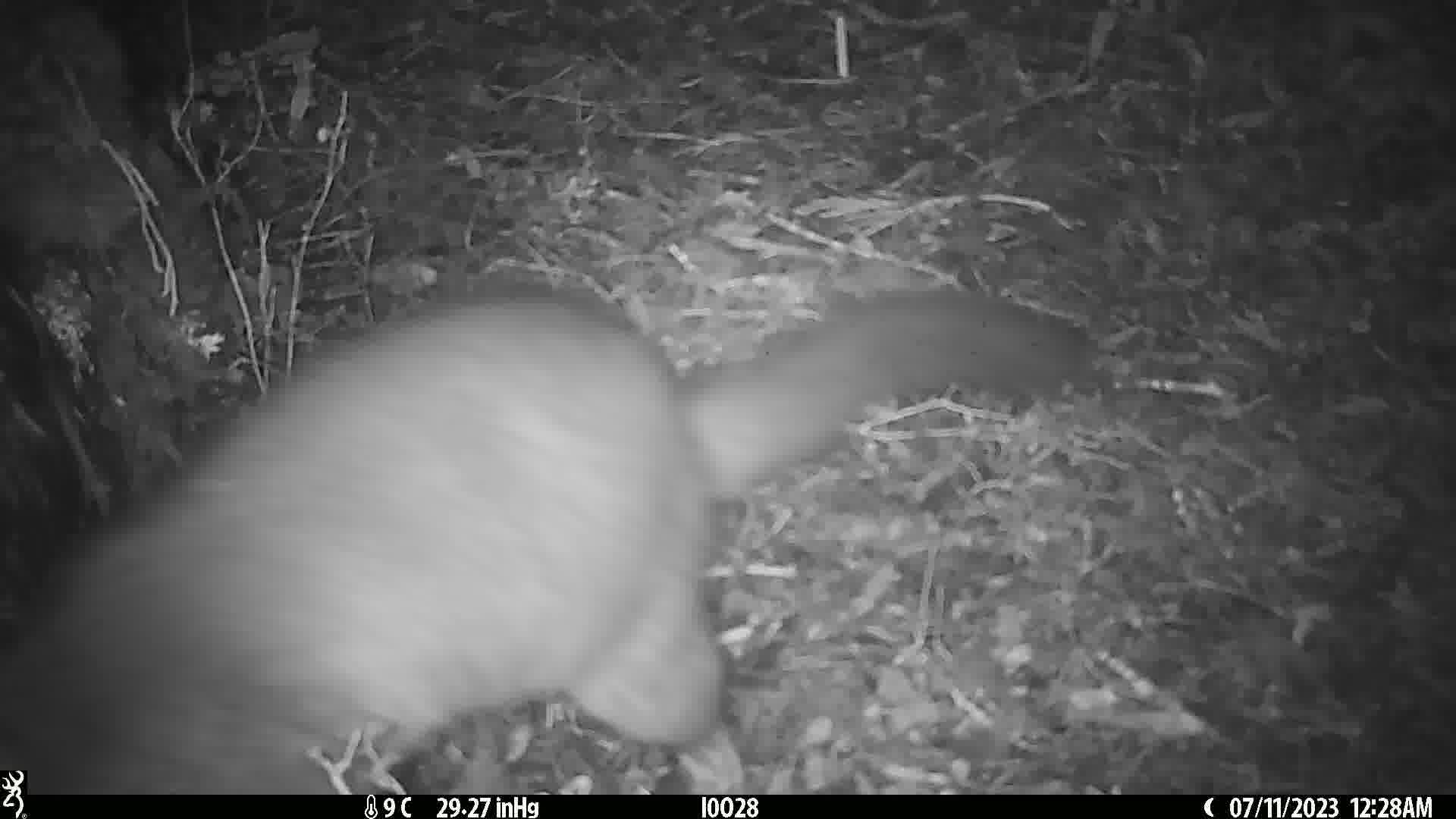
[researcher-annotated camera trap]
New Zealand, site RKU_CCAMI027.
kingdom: Animalia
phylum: Chordata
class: Mammalia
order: Diprotodontia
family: Phalangeridae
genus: Trichosurus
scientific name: Trichosurus vulpecula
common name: common brushtail possum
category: possum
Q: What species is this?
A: Possum (common brushtail possum) (Trichosurus vulpecula).